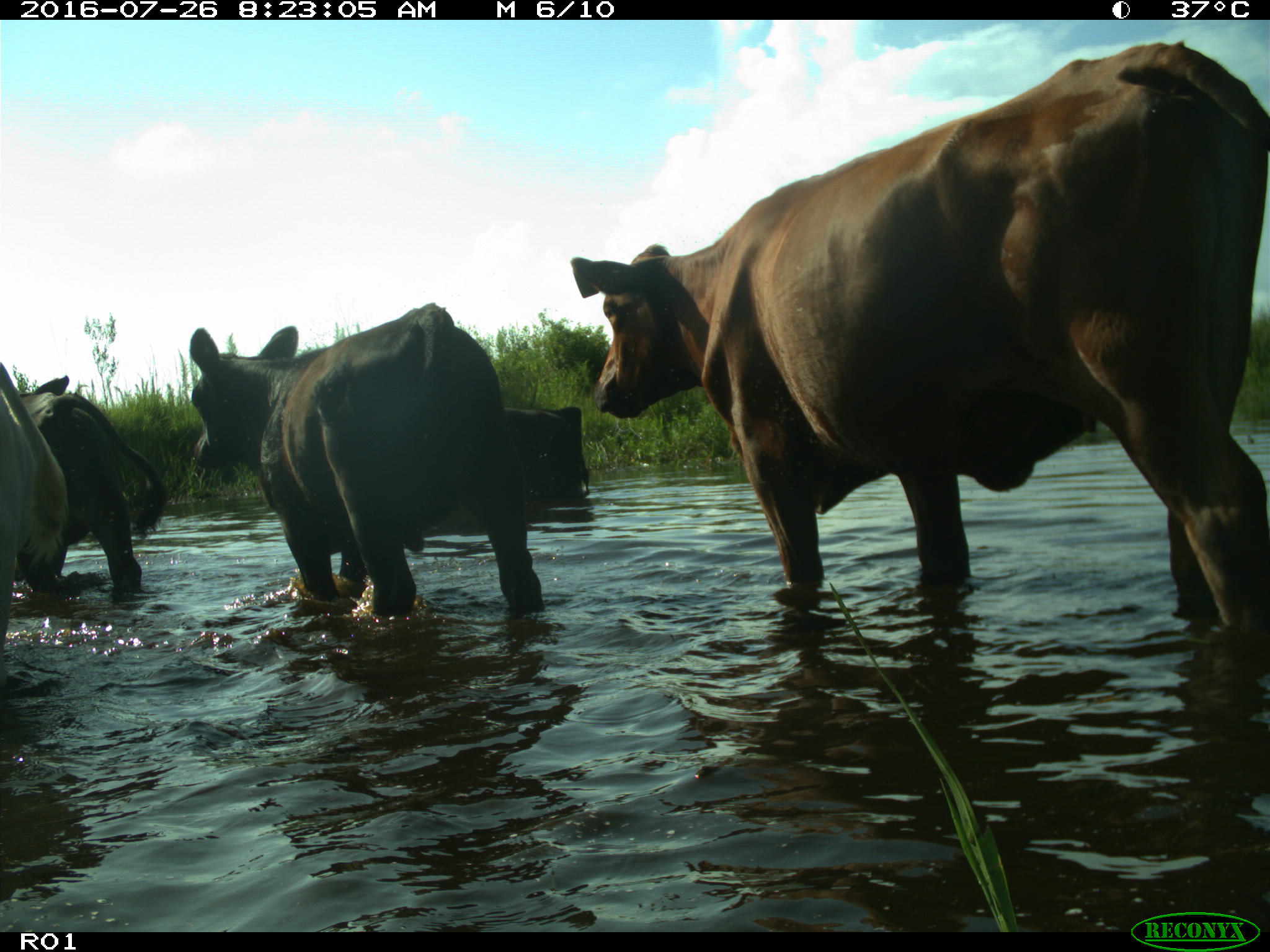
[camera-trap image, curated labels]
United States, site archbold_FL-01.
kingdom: Animalia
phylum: Chordata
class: Mammalia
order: Artiodactyla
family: Bovidae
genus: Bos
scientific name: Bos taurus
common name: domestic cow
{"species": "Bos taurus (domestic cow)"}